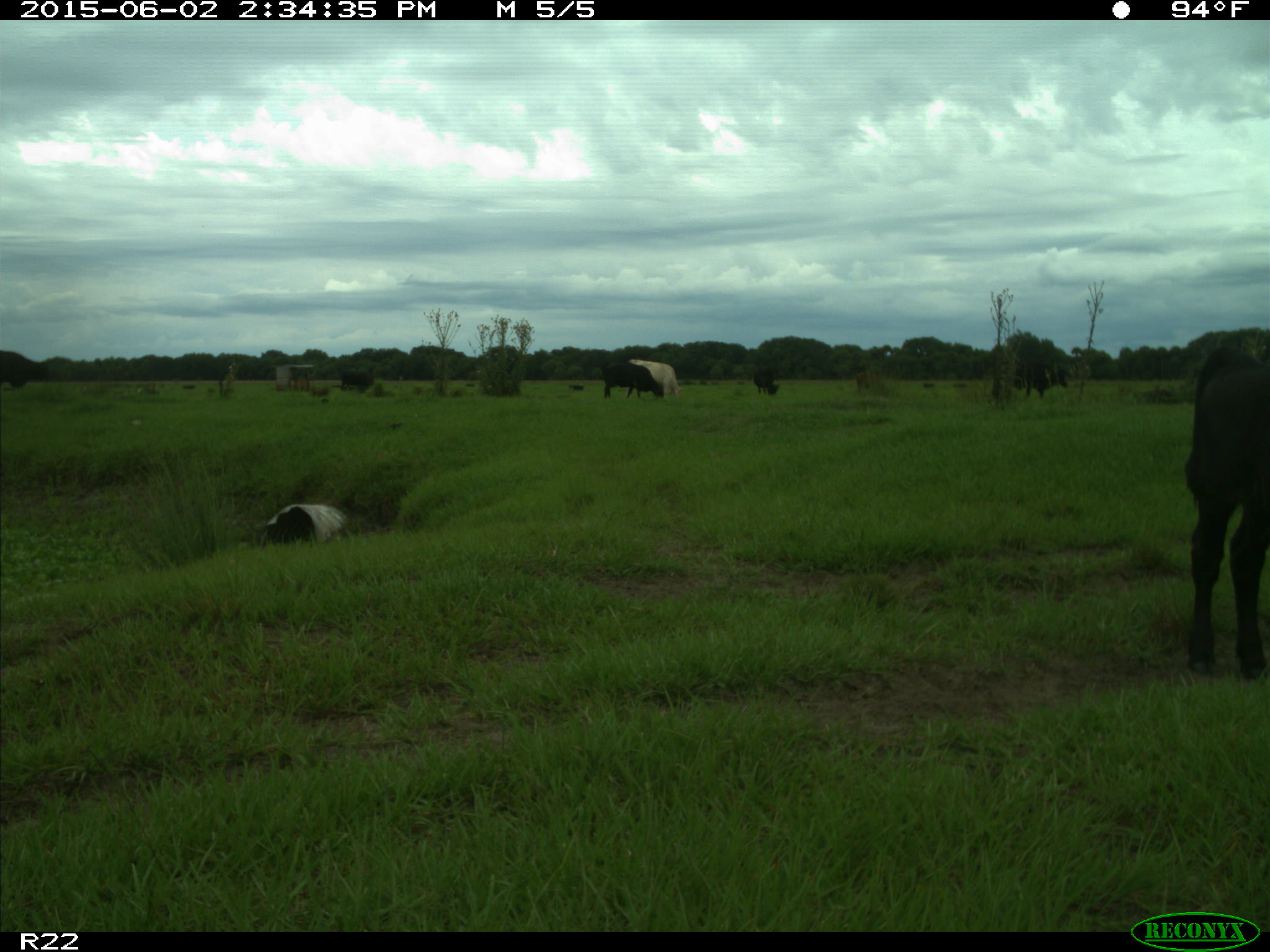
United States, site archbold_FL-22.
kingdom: Animalia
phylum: Chordata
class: Mammalia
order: Artiodactyla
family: Bovidae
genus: Bos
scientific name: Bos taurus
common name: domestic cow